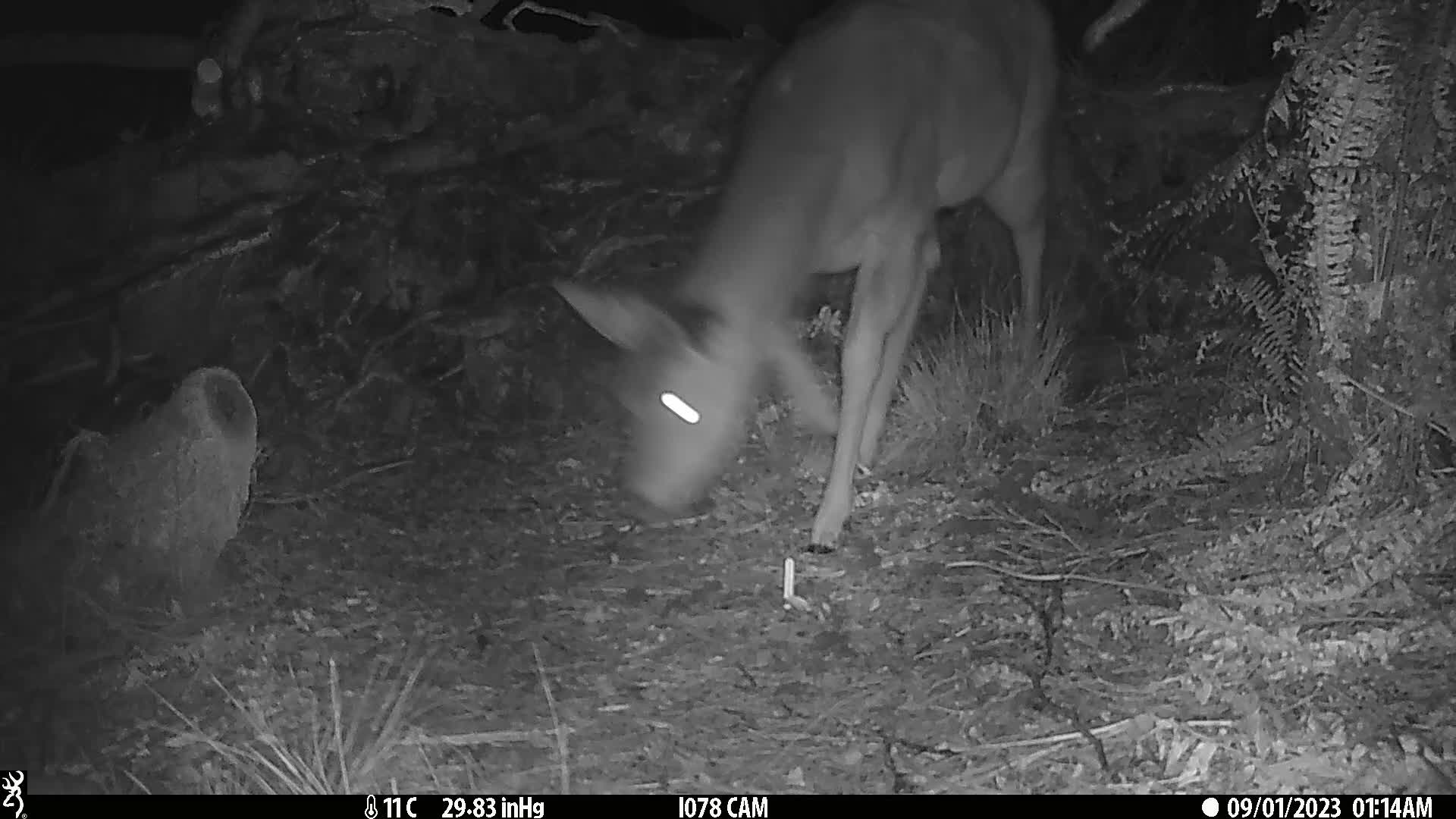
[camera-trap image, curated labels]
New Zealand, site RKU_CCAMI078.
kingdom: Animalia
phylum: Chordata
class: Mammalia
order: Artiodactyla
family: Cervidae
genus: Odocoileus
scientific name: Odocoileus virginianus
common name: white-tailed deer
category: white tailed deer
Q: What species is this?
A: White tailed deer (white-tailed deer) (Odocoileus virginianus).